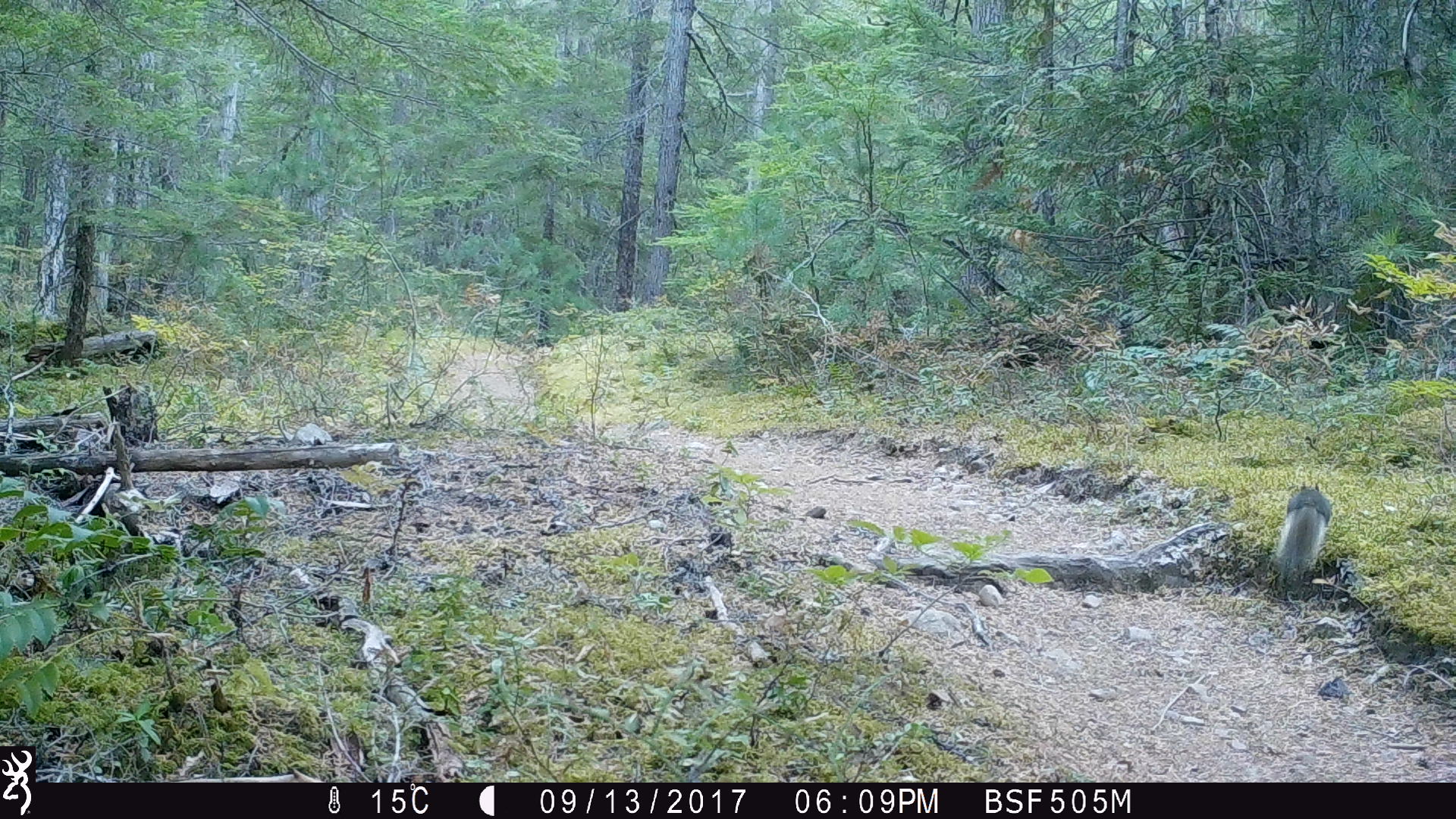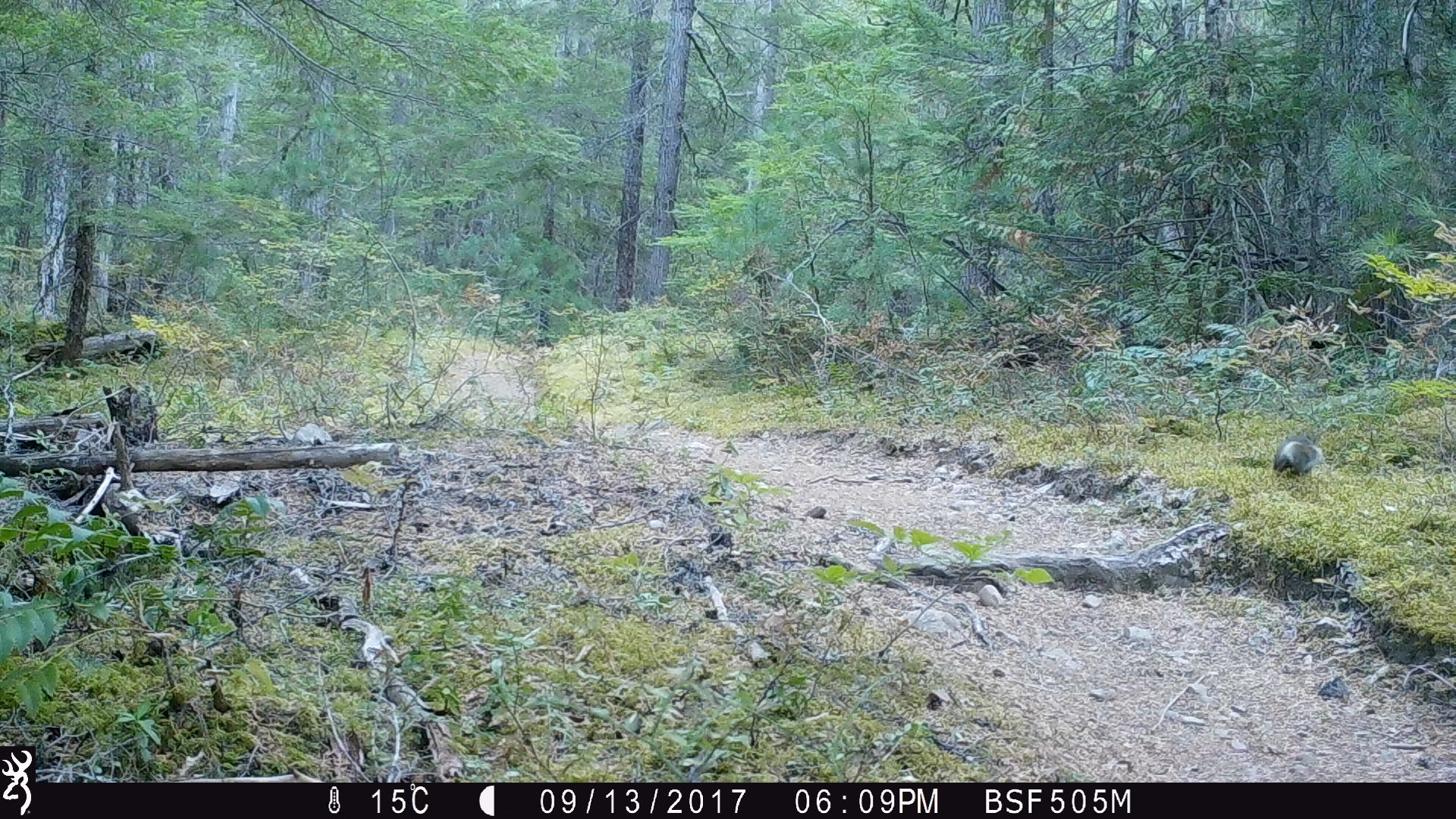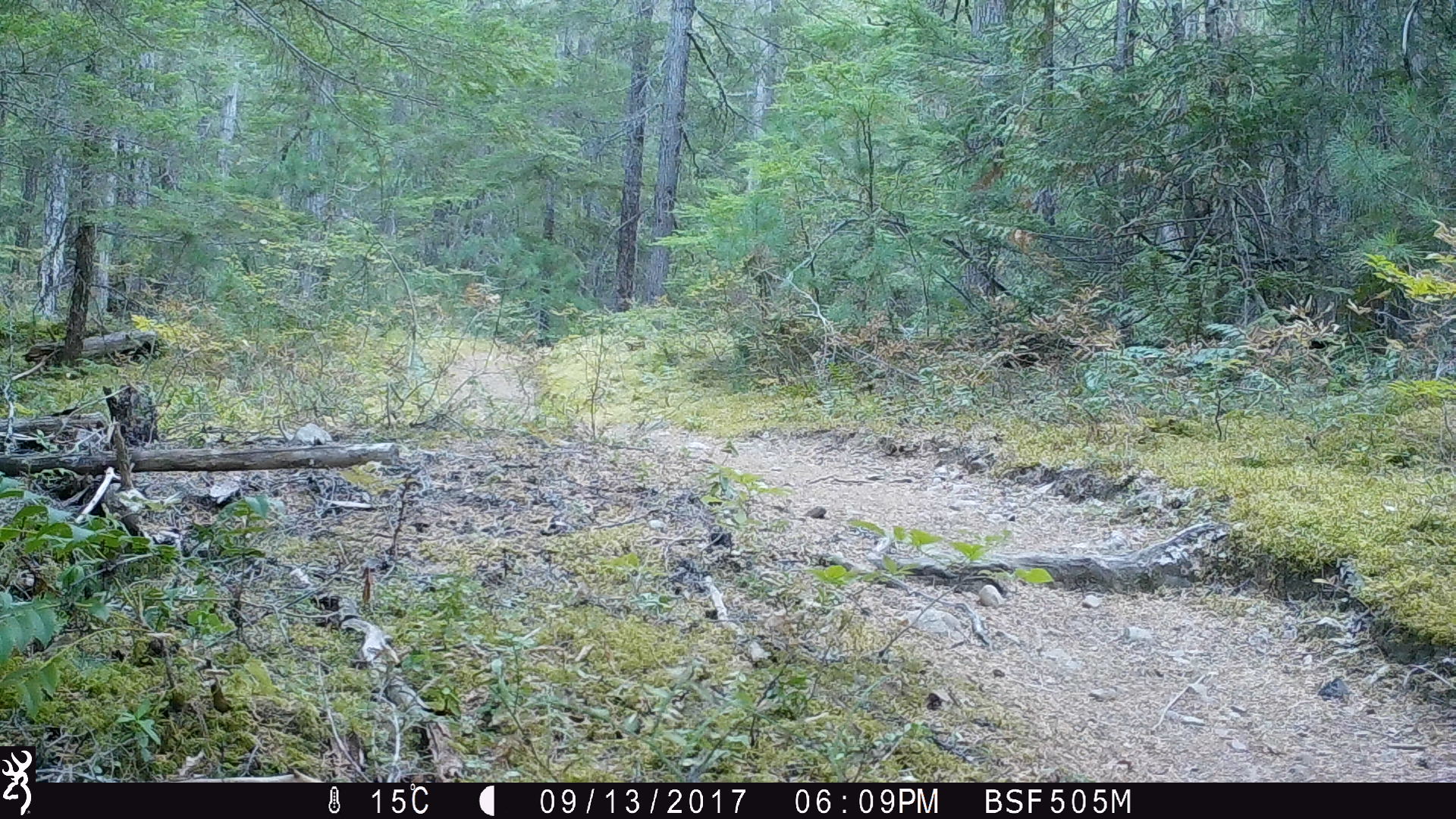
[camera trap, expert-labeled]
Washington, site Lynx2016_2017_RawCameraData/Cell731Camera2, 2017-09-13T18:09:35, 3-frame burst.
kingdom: Animalia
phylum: Chordata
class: Mammalia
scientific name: Mammalia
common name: small mammal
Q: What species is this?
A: Small mammal (Mammalia).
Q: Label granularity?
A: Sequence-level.